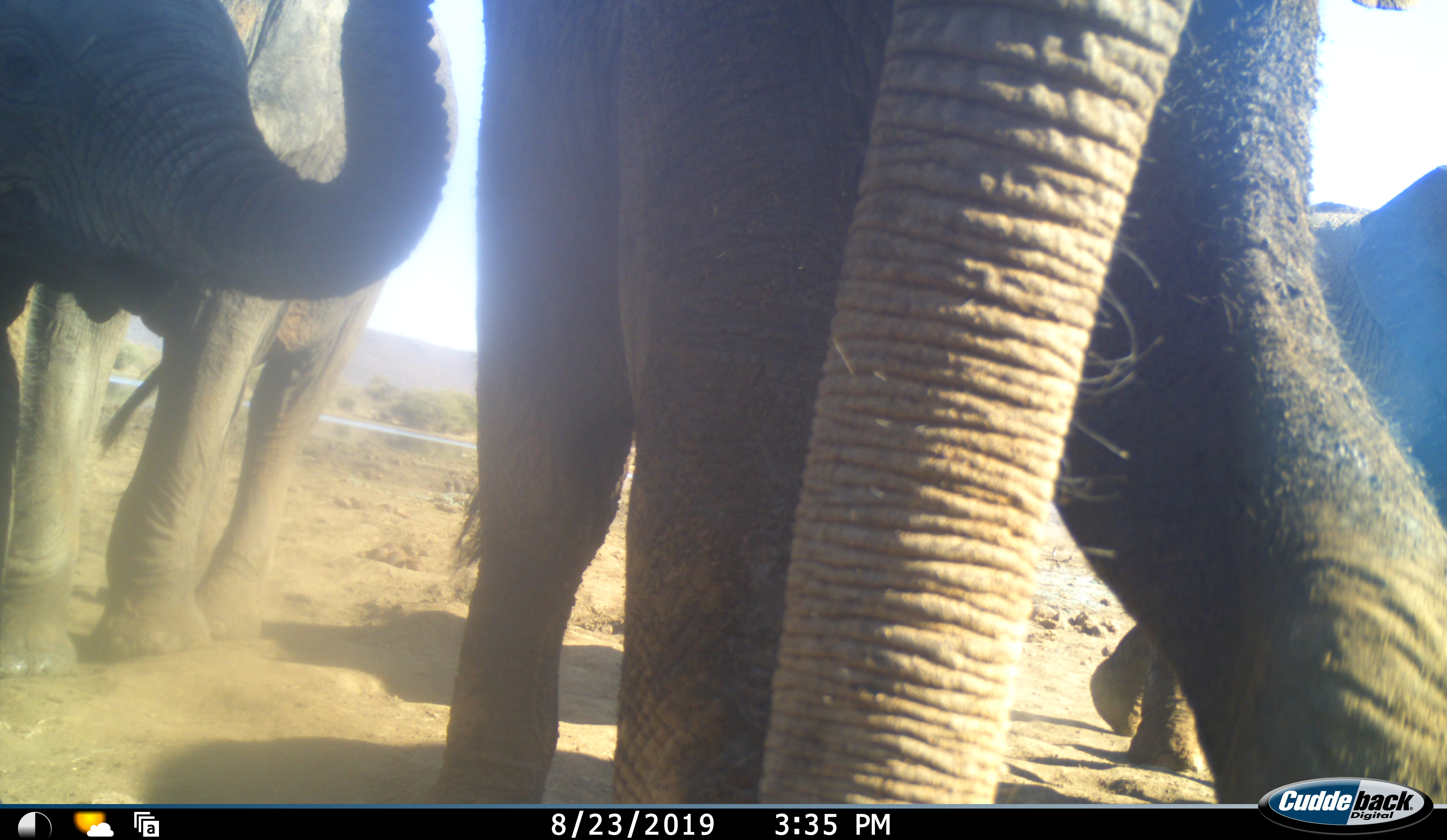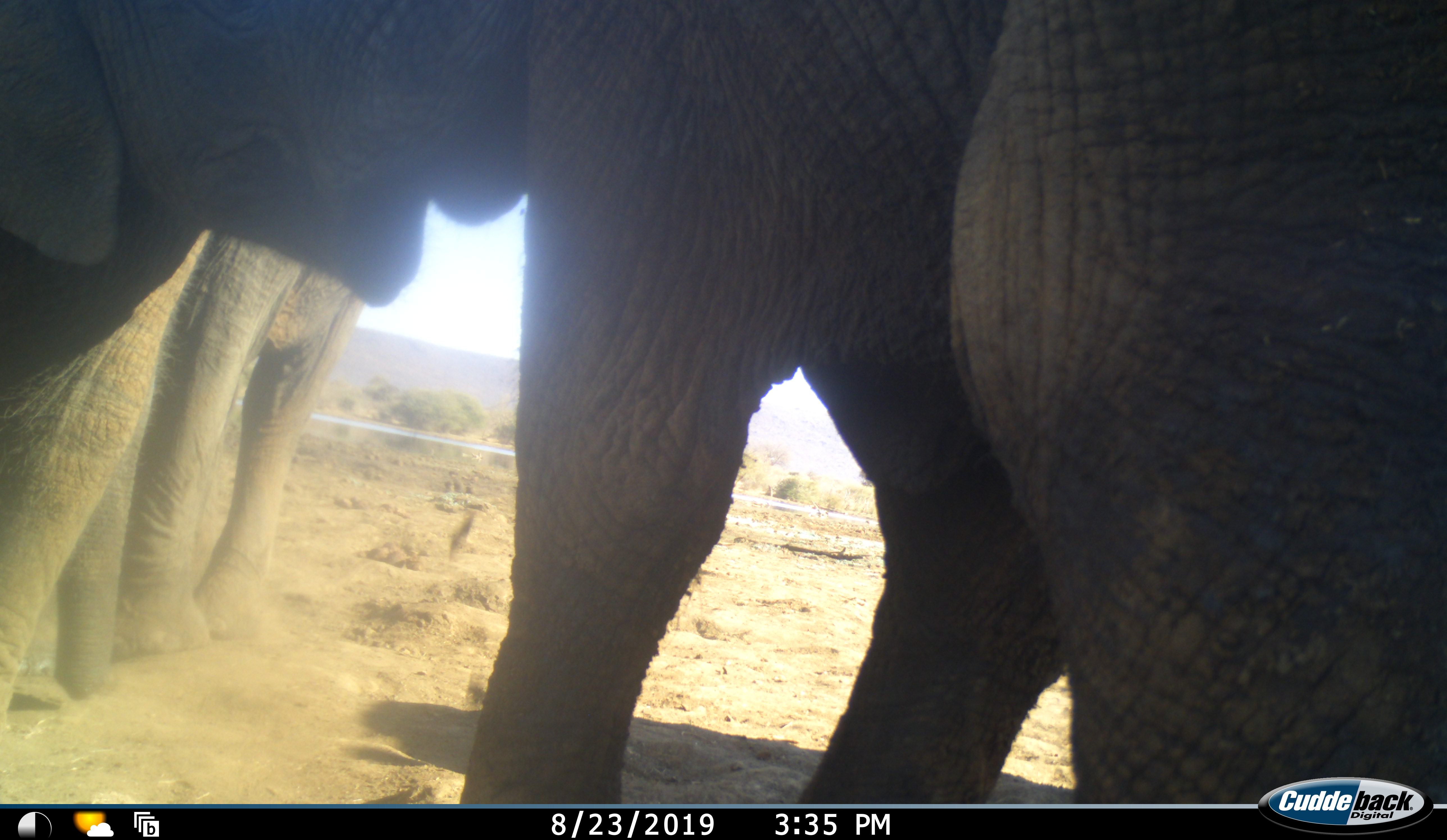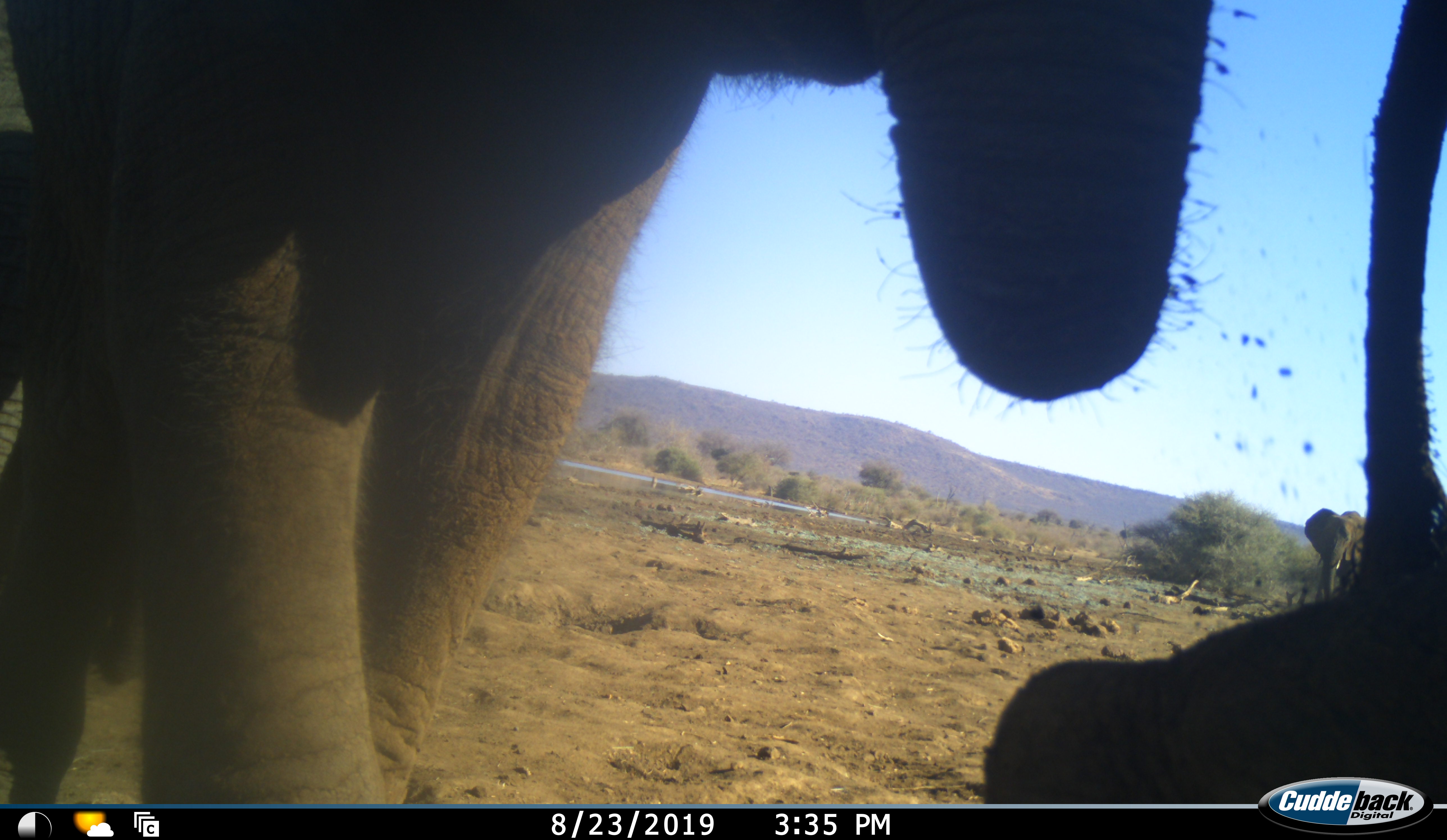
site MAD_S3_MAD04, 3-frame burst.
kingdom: Animalia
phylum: Chordata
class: Mammalia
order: Proboscidea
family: Elephantidae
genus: Loxodonta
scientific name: Loxodonta africana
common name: african bush elephant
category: elephant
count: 4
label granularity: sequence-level